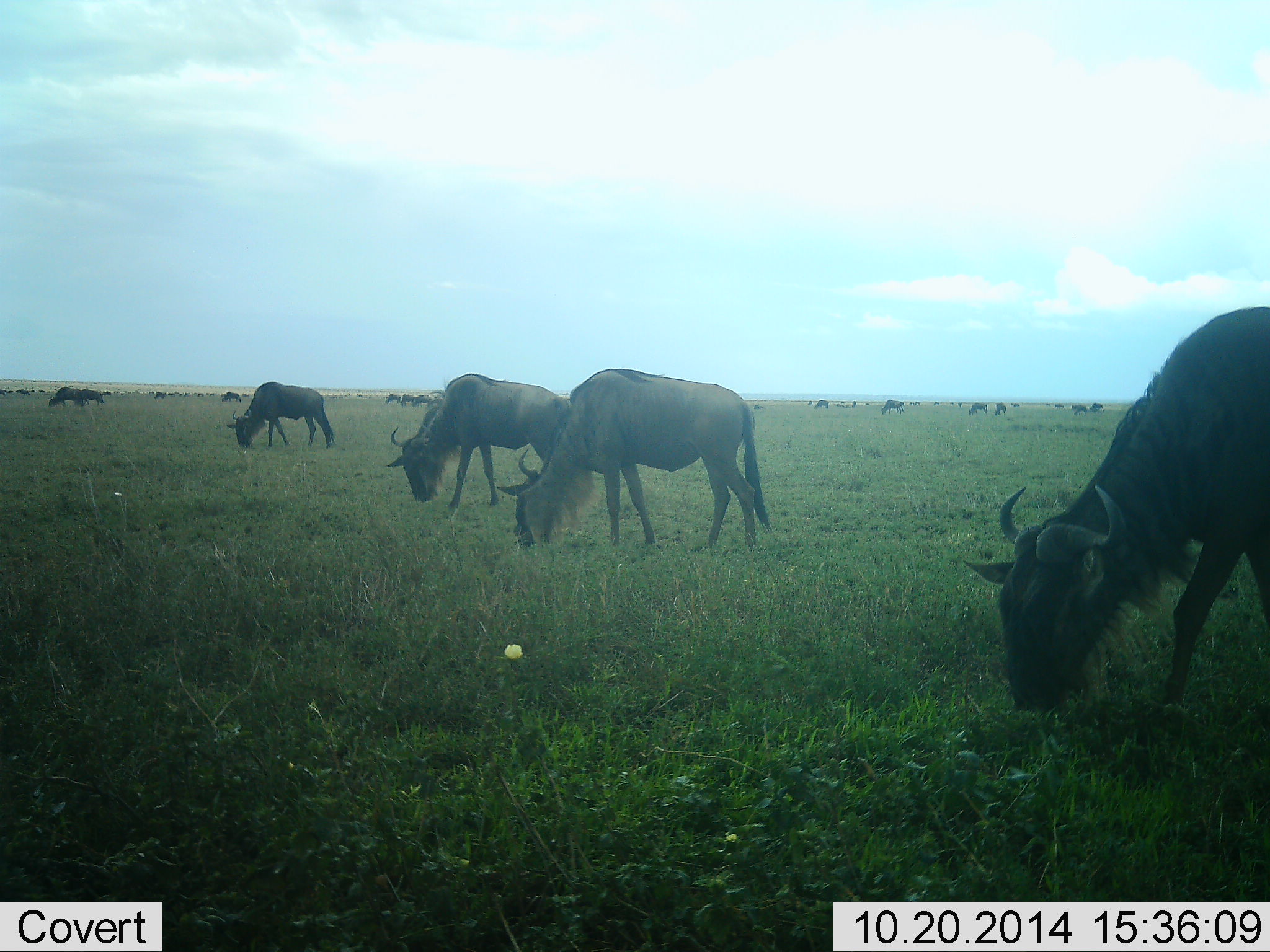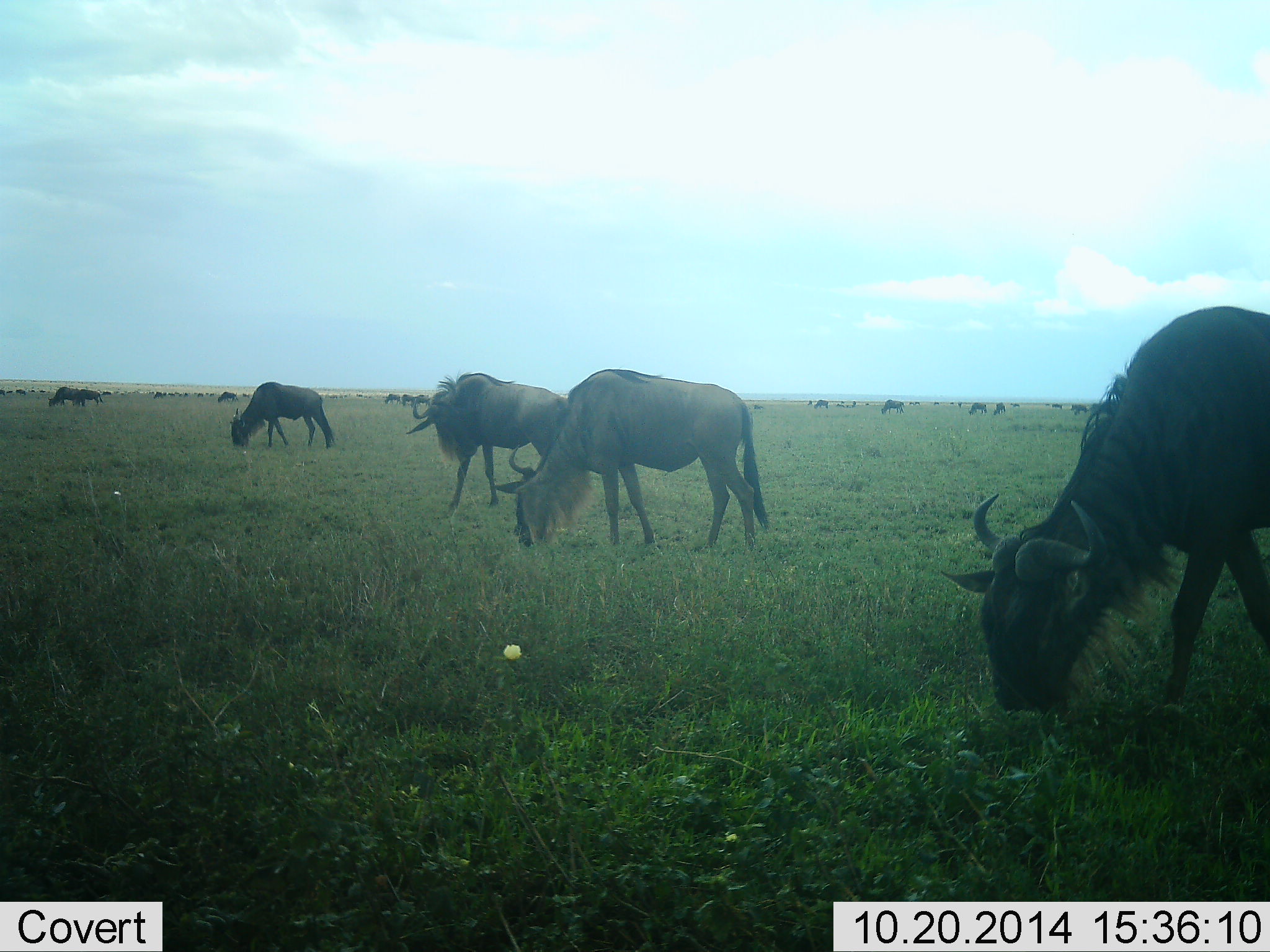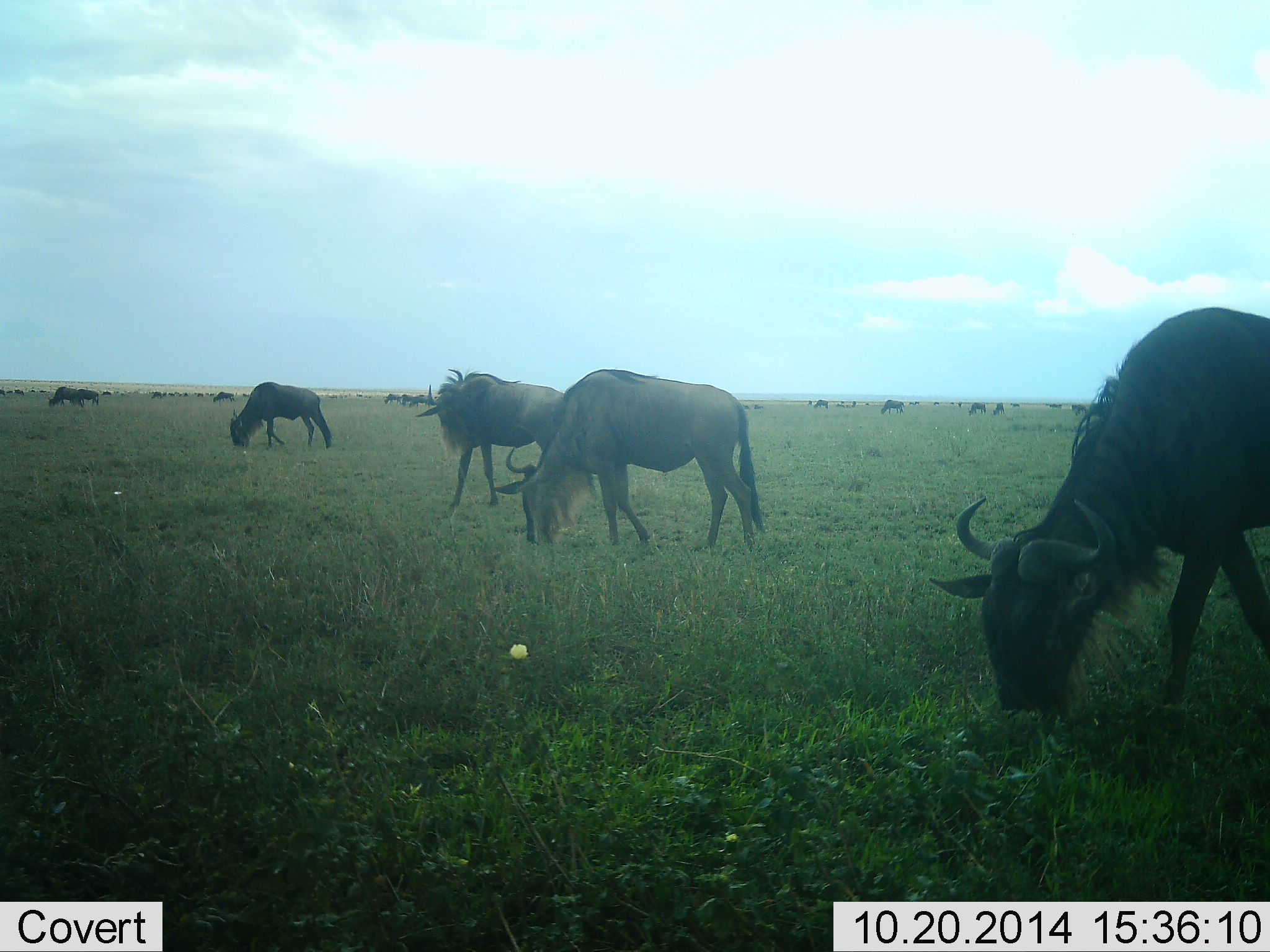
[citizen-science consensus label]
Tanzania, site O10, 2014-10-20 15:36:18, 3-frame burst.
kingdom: Animalia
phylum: Chordata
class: Mammalia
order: Artiodactyla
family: Bovidae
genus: Connochaetes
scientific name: Connochaetes taurinus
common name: blue wildebeest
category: wildebeest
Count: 11-50.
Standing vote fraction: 30%.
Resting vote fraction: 0%.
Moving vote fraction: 30%.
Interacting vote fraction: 10%.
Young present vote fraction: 0%.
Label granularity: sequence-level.